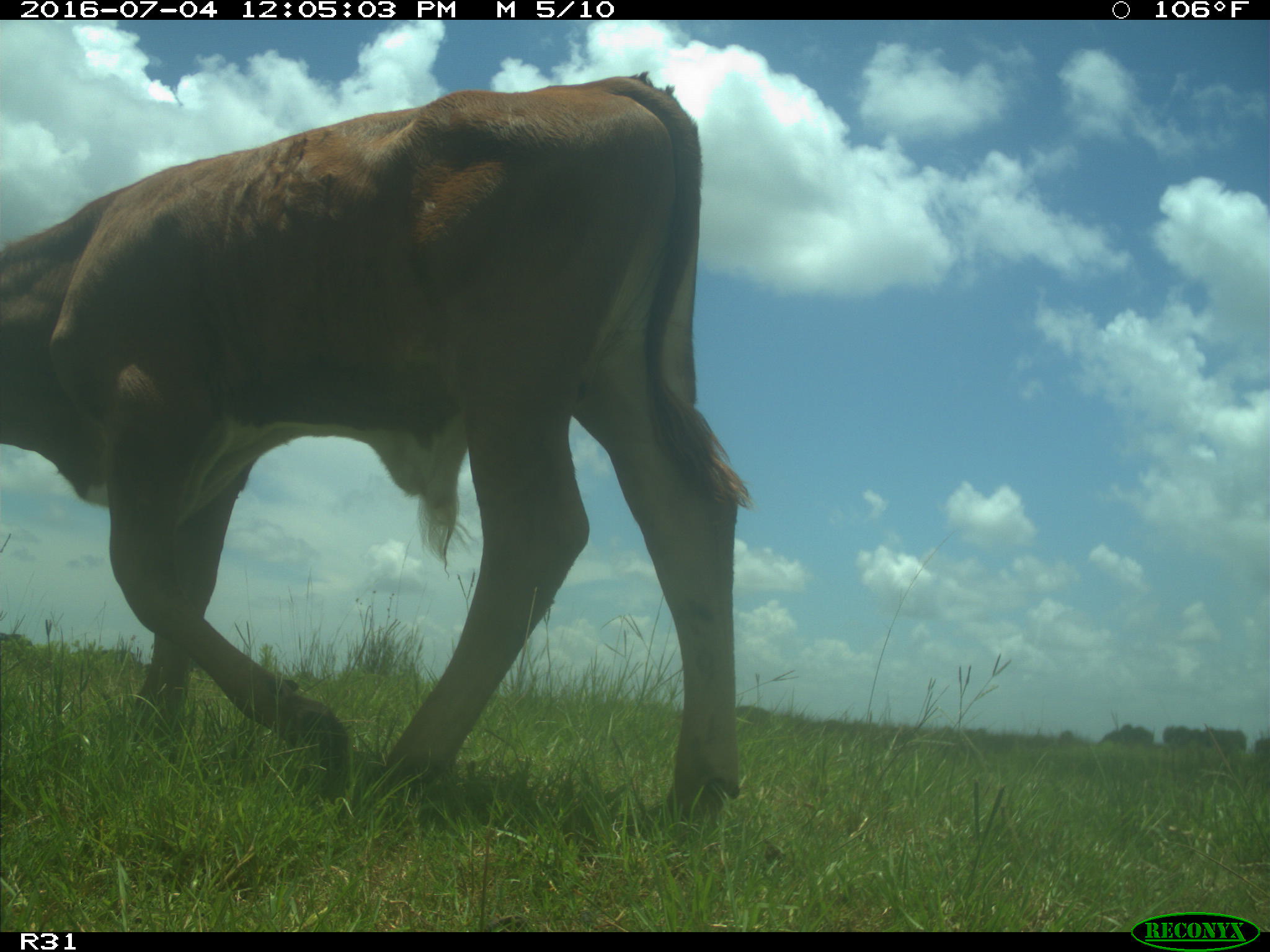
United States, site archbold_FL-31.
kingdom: Animalia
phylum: Chordata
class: Mammalia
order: Artiodactyla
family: Bovidae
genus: Bos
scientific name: Bos taurus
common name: domestic cow